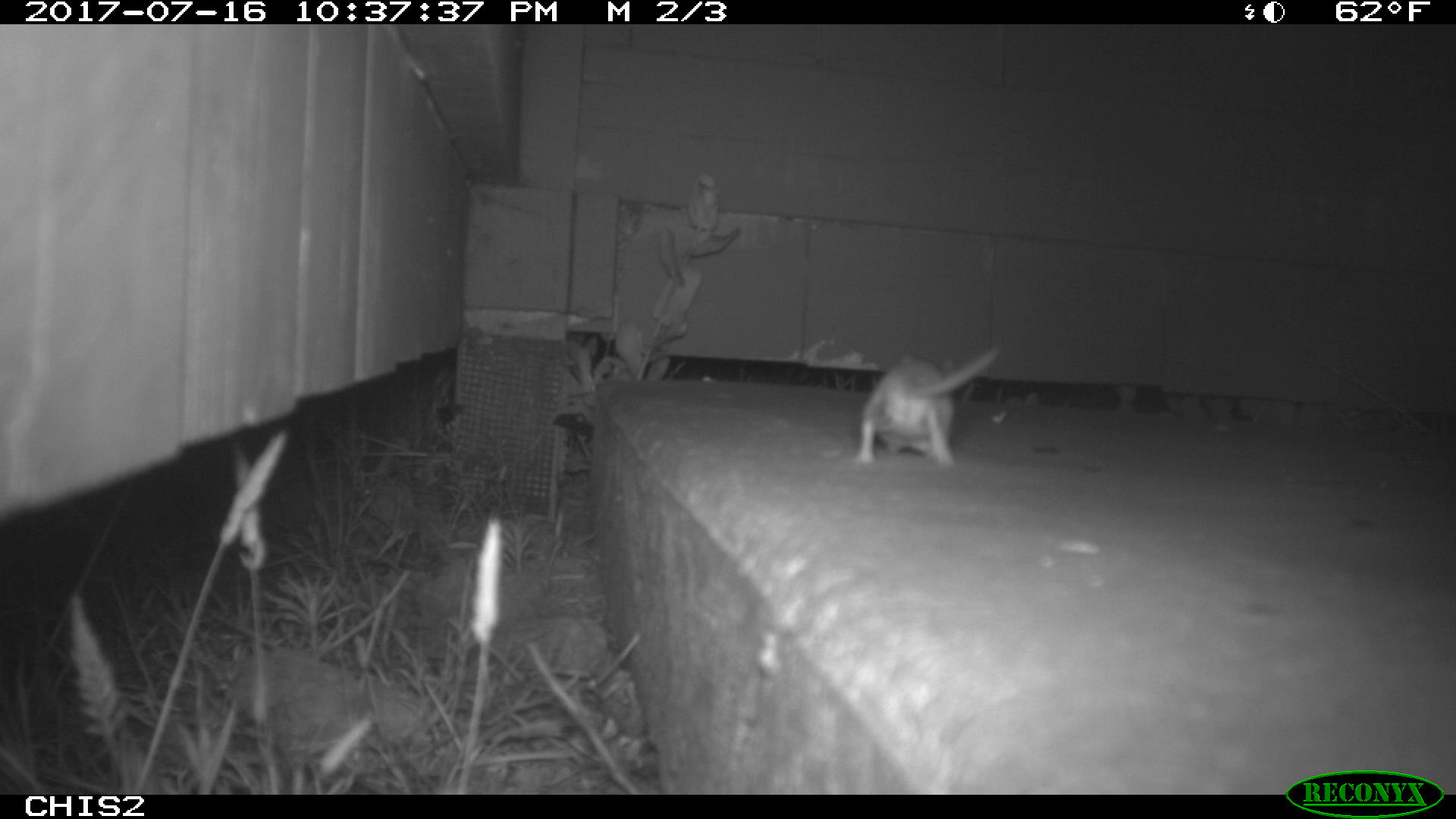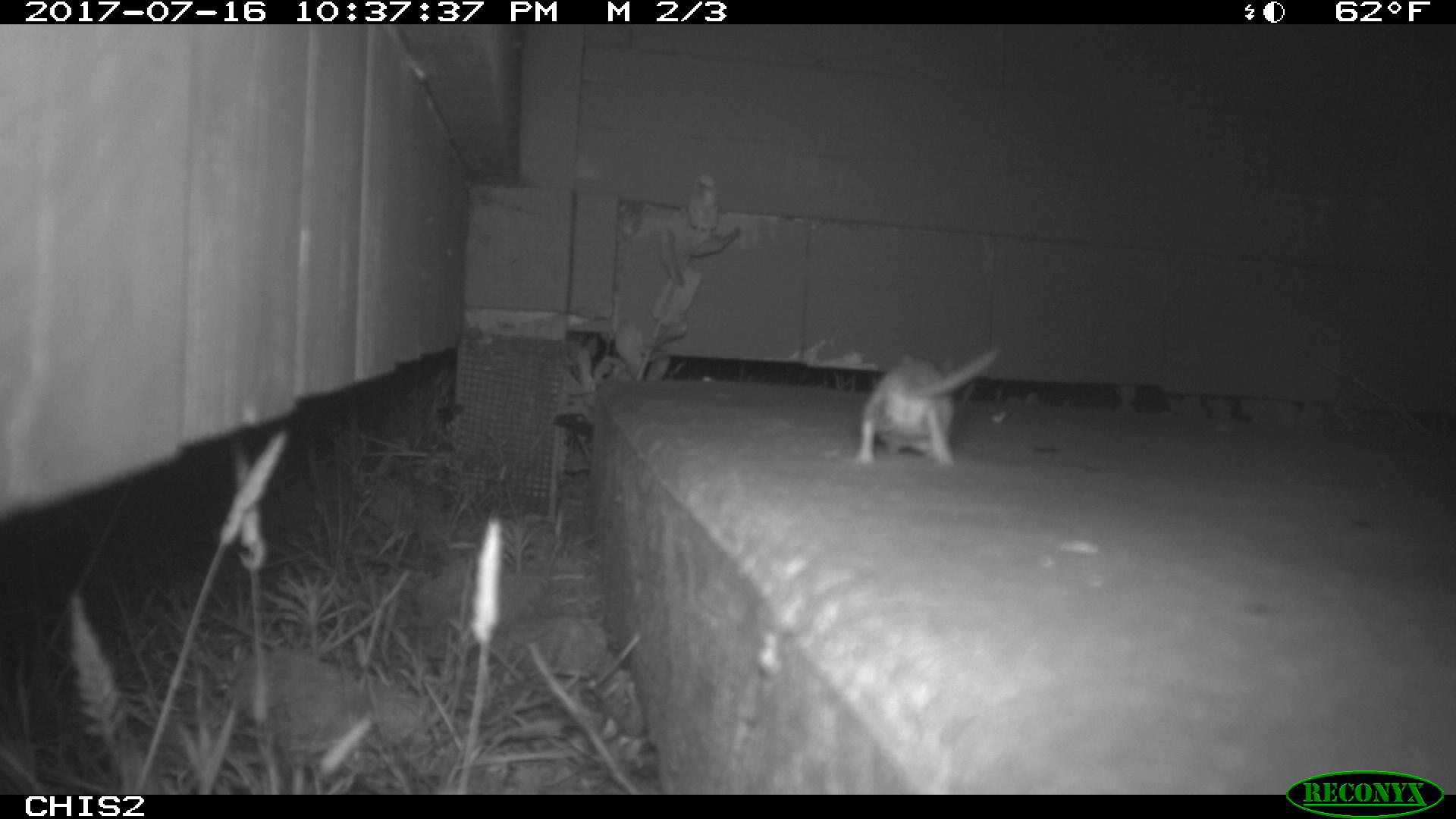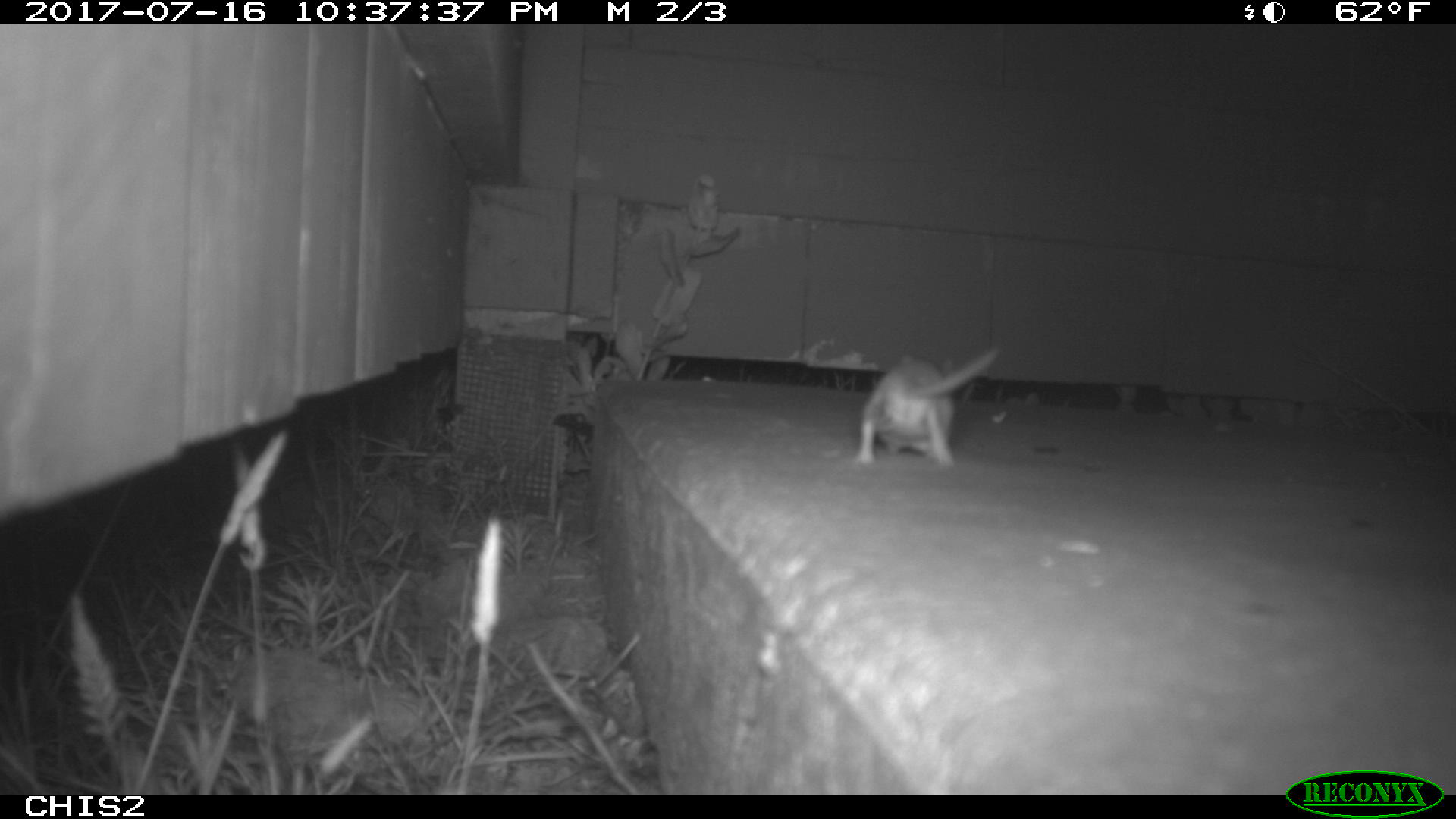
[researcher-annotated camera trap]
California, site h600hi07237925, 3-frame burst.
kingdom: Animalia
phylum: Chordata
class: Mammalia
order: Rodentia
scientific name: Rodentia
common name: rodent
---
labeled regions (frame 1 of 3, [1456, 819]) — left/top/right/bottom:
rodent: 850/344/1003/464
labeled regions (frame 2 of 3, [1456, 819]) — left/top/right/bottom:
rodent: 853/344/1001/468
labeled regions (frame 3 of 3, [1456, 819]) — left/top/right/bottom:
rodent: 859/346/1000/468